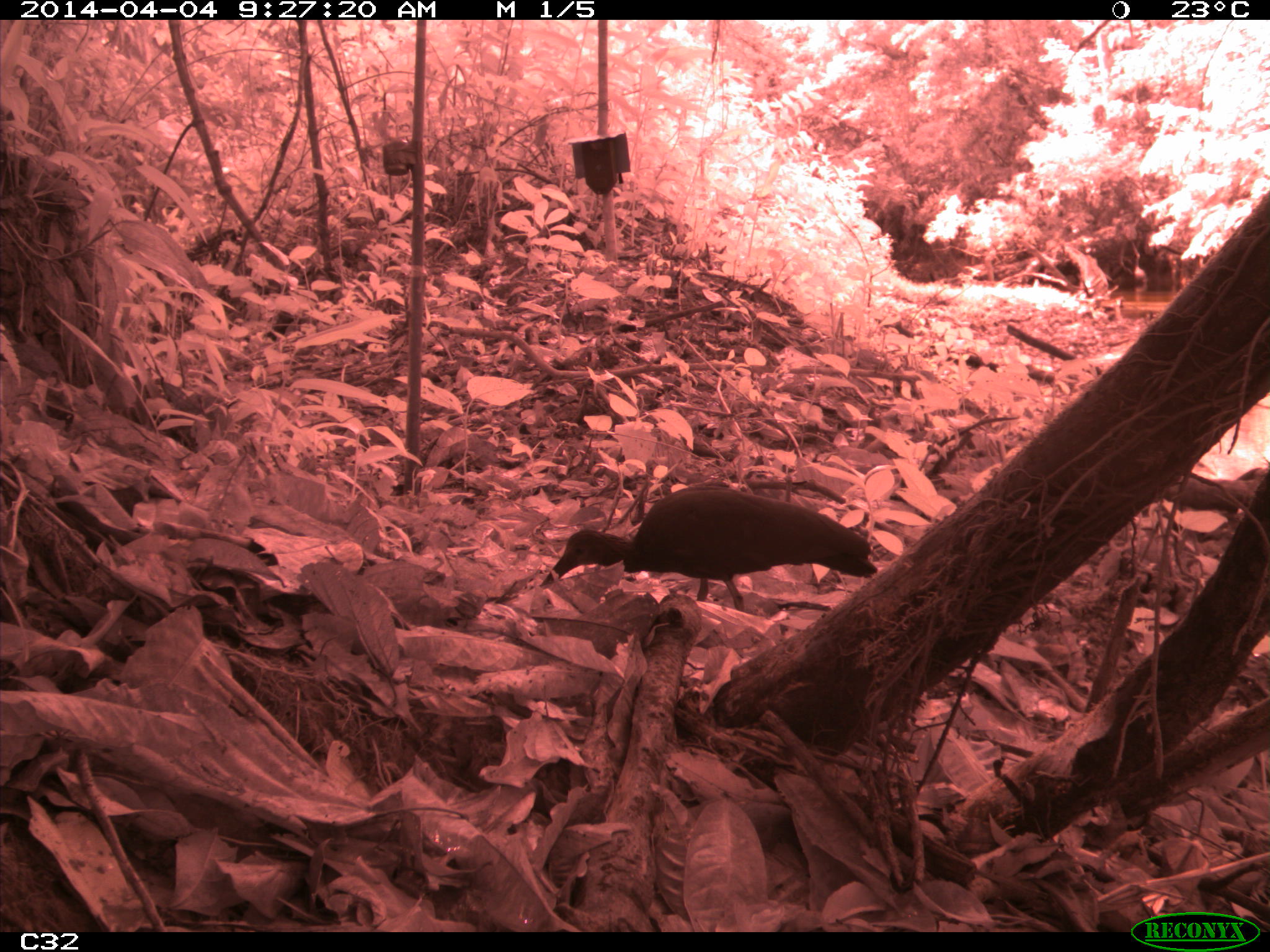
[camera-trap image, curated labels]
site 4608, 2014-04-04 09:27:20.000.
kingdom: Animalia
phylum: Chordata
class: Aves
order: Pelecaniformes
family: Threskiornithidae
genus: Mesembrinibis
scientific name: Mesembrinibis cayennensis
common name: green ibis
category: mesembrinis cayannensis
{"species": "mesembrinis cayannensis (green ibis) (Mesembrinibis cayennensis)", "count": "2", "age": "adult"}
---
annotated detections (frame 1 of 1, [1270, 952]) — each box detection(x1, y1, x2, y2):
mesembrinis cayannensis: detection(539, 479, 879, 615)